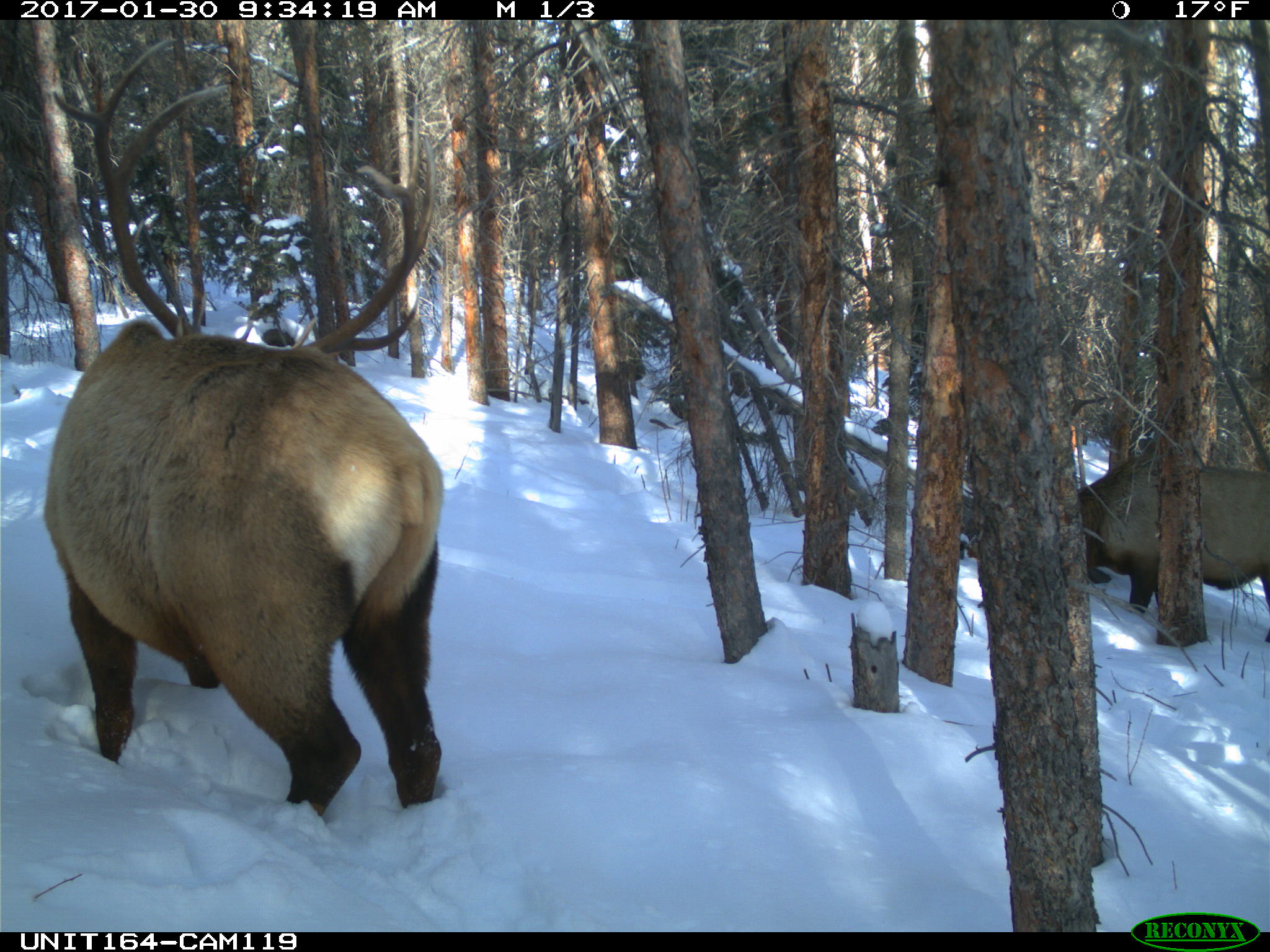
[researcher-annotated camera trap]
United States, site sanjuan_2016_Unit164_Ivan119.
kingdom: Animalia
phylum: Chordata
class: Mammalia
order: Artiodactyla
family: Cervidae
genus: Cervus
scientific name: Cervus elaphus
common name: red deer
Cervus elaphus (red deer).